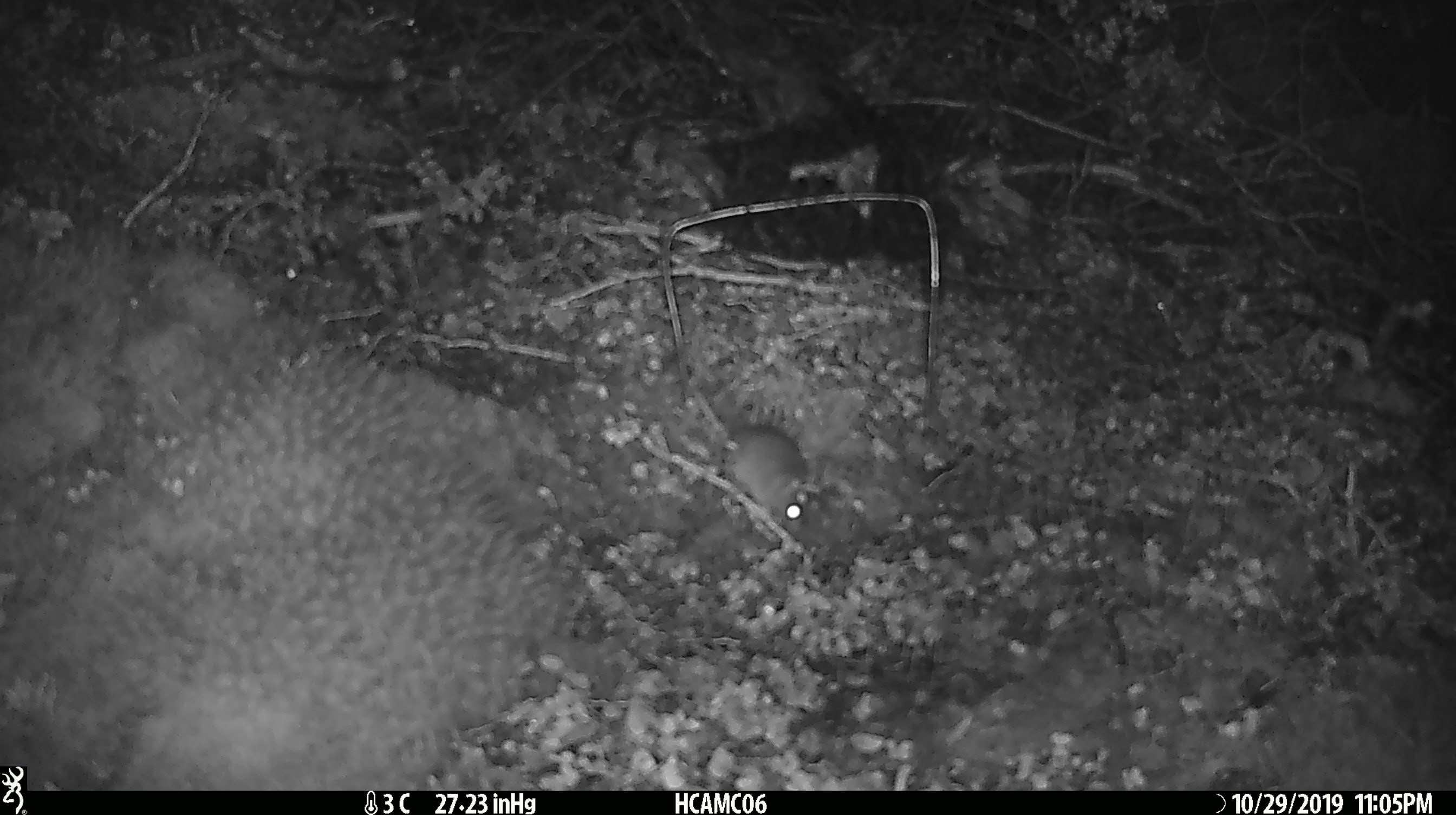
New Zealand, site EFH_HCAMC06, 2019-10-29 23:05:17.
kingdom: Animalia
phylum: Chordata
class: Mammalia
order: Rodentia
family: Muridae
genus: Mus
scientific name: Mus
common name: mouse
Mouse (Mus).